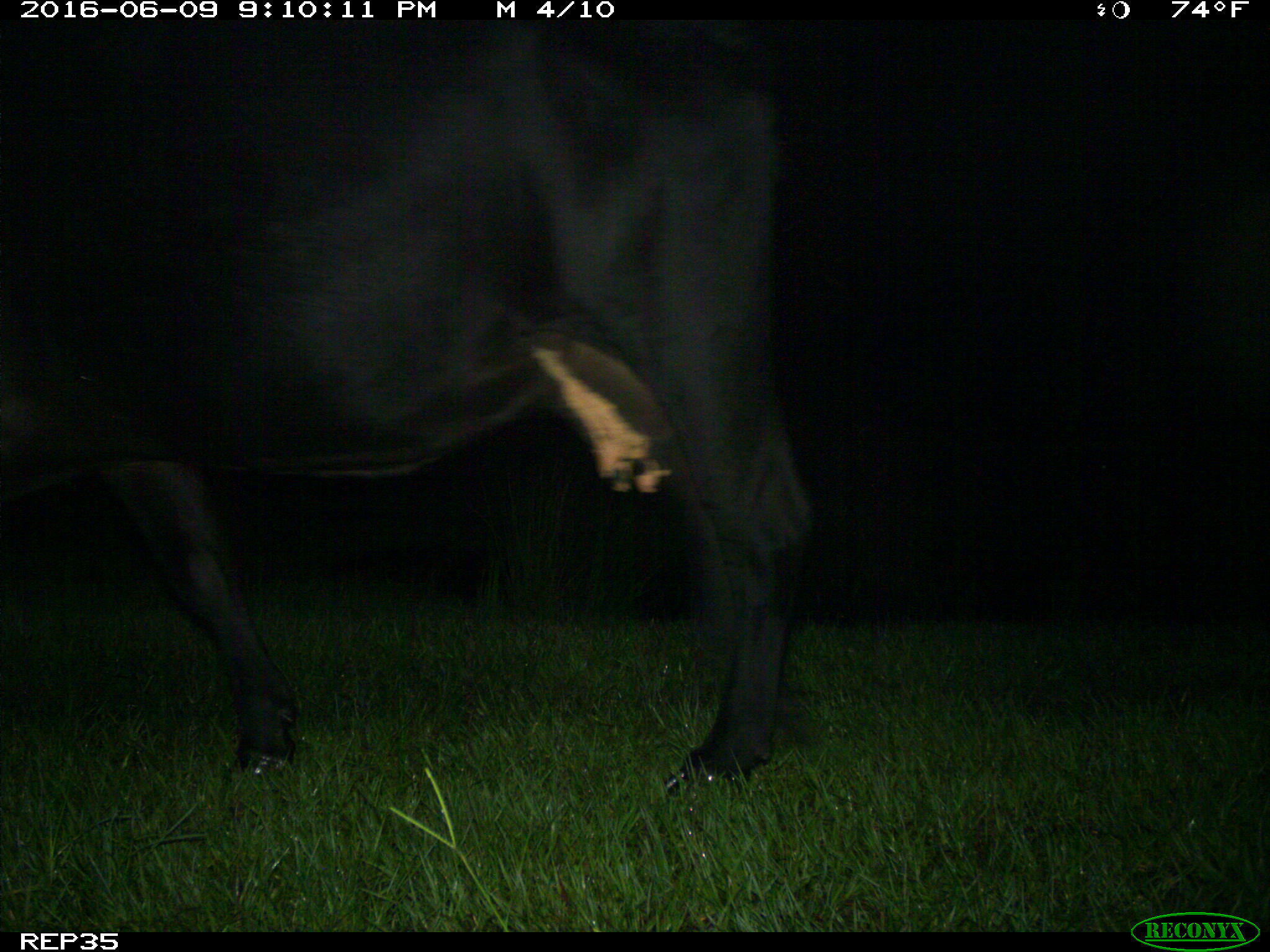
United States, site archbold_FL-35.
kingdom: Animalia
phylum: Chordata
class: Mammalia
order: Artiodactyla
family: Bovidae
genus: Bos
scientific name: Bos taurus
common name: domestic cow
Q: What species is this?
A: Bos taurus (domestic cow).